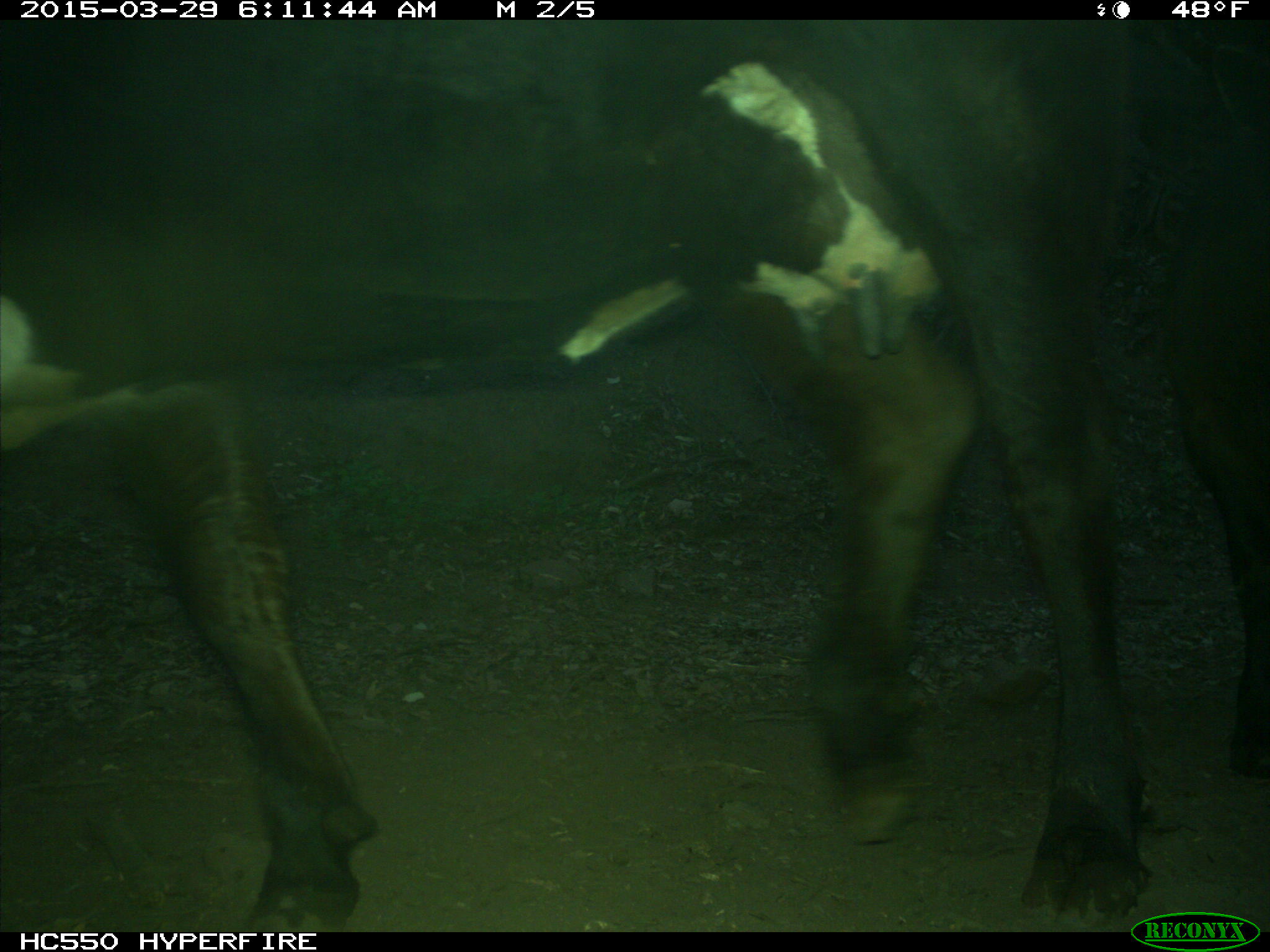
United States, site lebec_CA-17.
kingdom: Animalia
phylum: Chordata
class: Mammalia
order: Artiodactyla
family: Bovidae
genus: Bos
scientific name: Bos taurus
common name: domestic cow